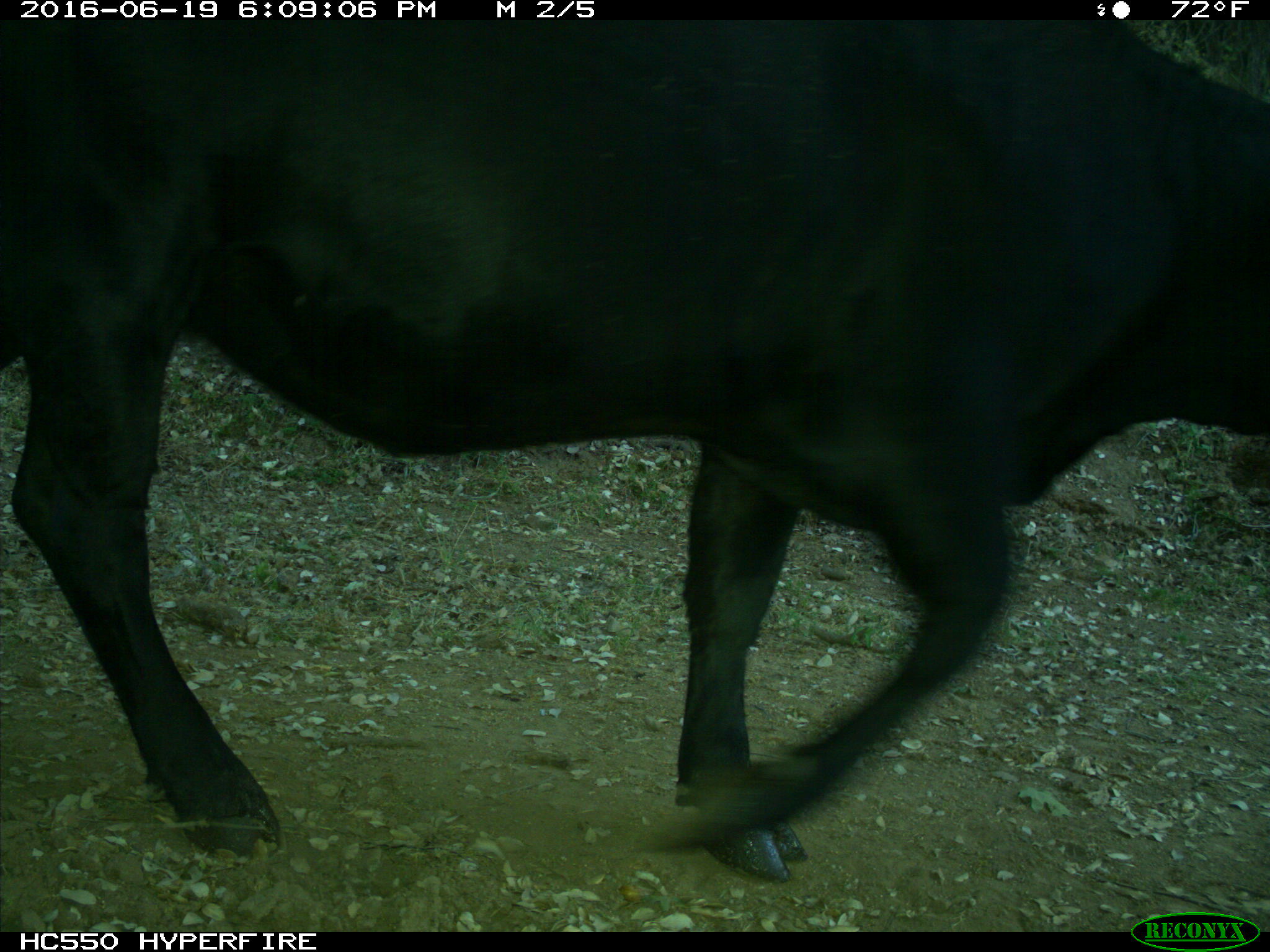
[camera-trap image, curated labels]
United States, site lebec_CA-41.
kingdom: Animalia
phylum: Chordata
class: Mammalia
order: Artiodactyla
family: Bovidae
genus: Bos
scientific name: Bos taurus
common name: domestic cow